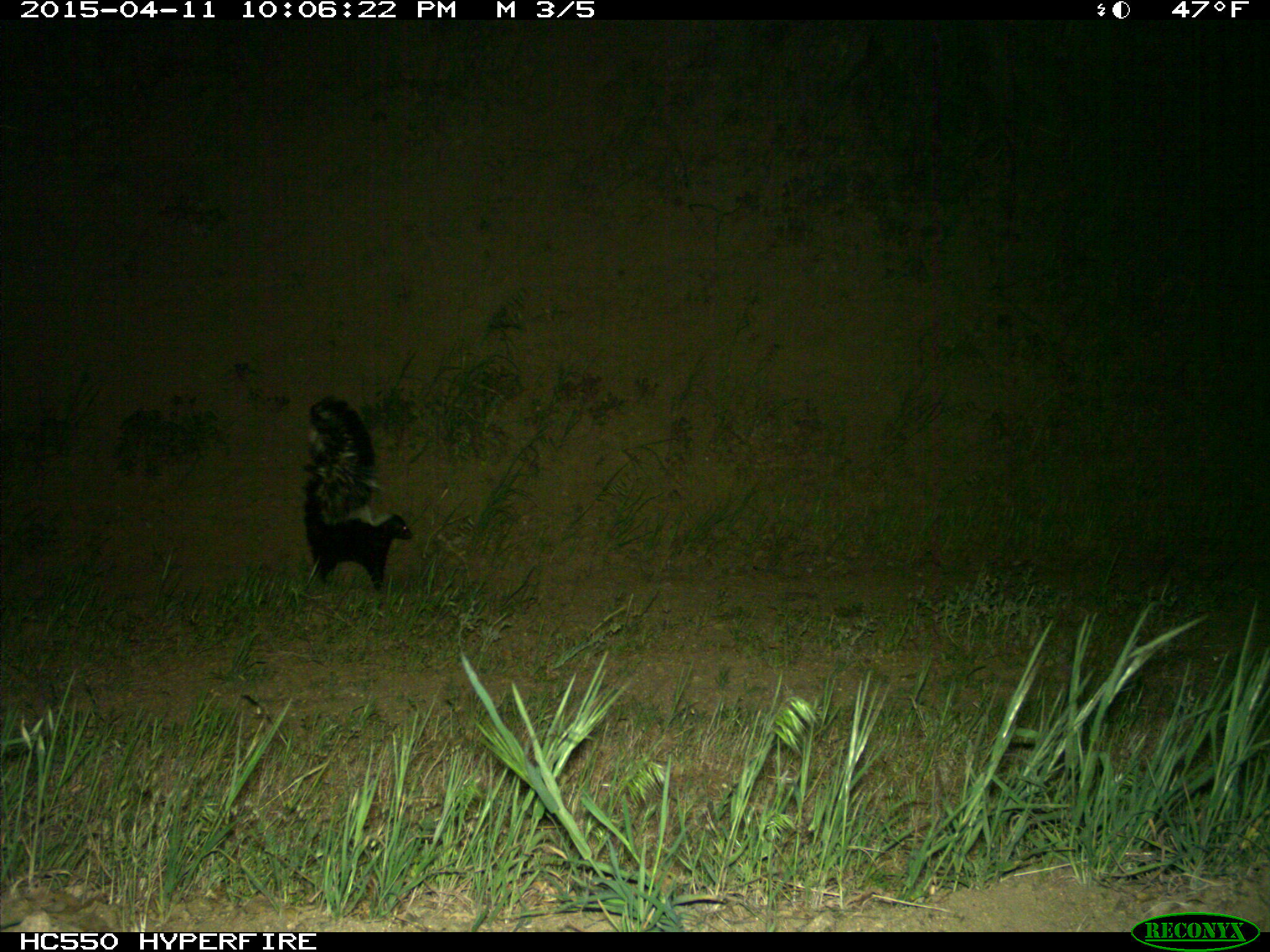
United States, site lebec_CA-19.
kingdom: Animalia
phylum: Chordata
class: Mammalia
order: Carnivora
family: Mephitidae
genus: Mephitis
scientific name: Mephitis mephitis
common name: striped skunk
Mephitis mephitis (striped skunk).